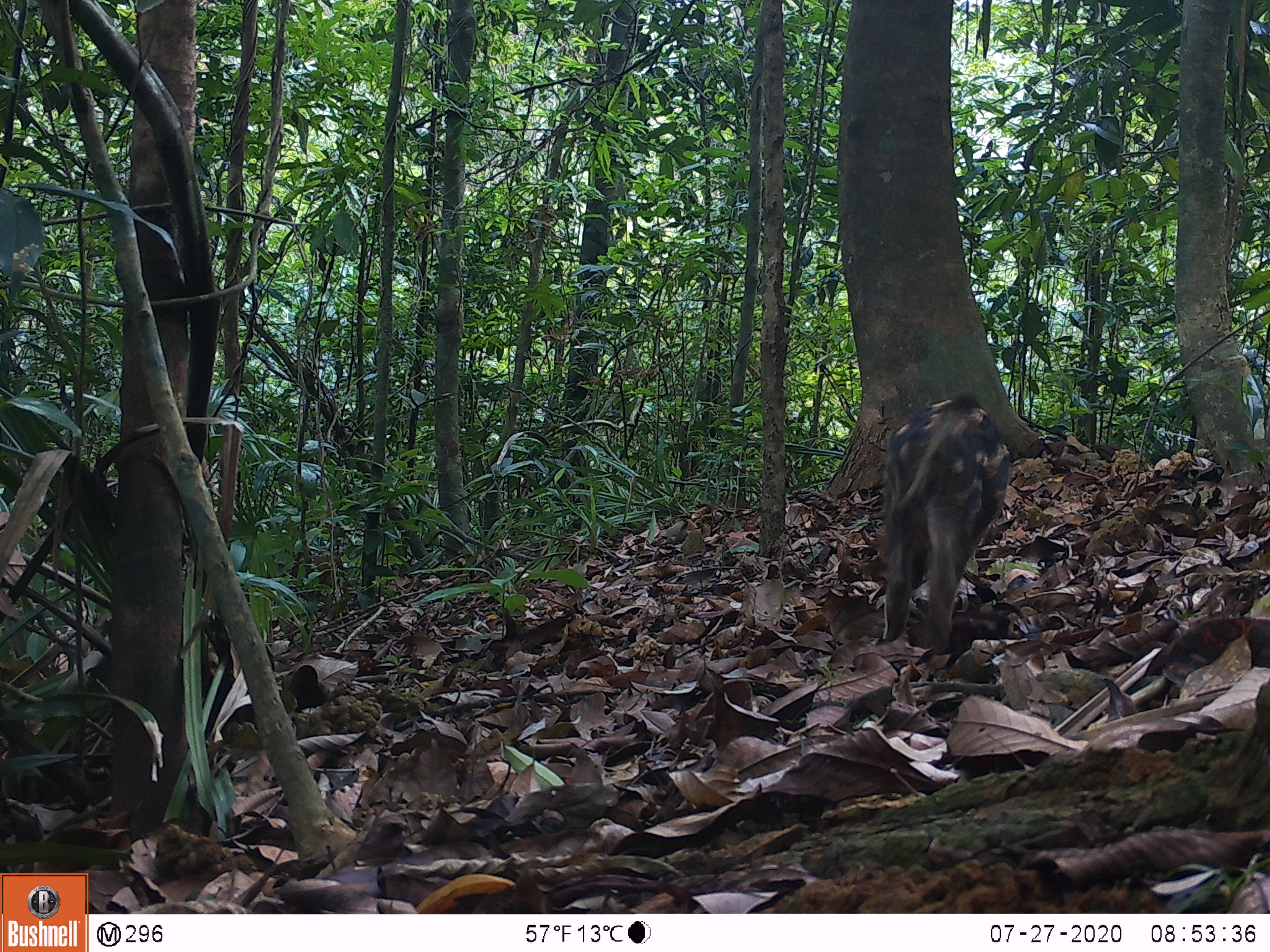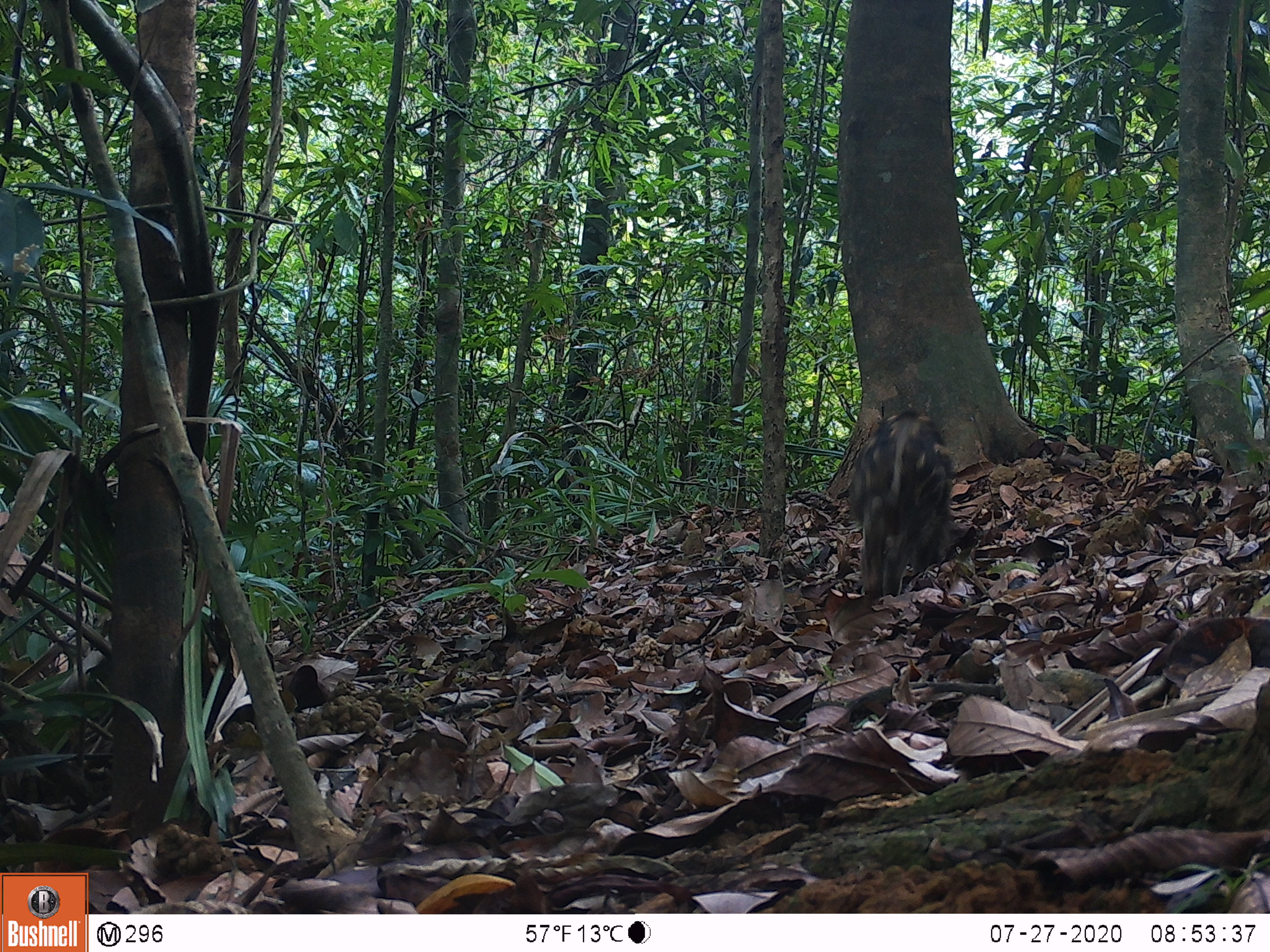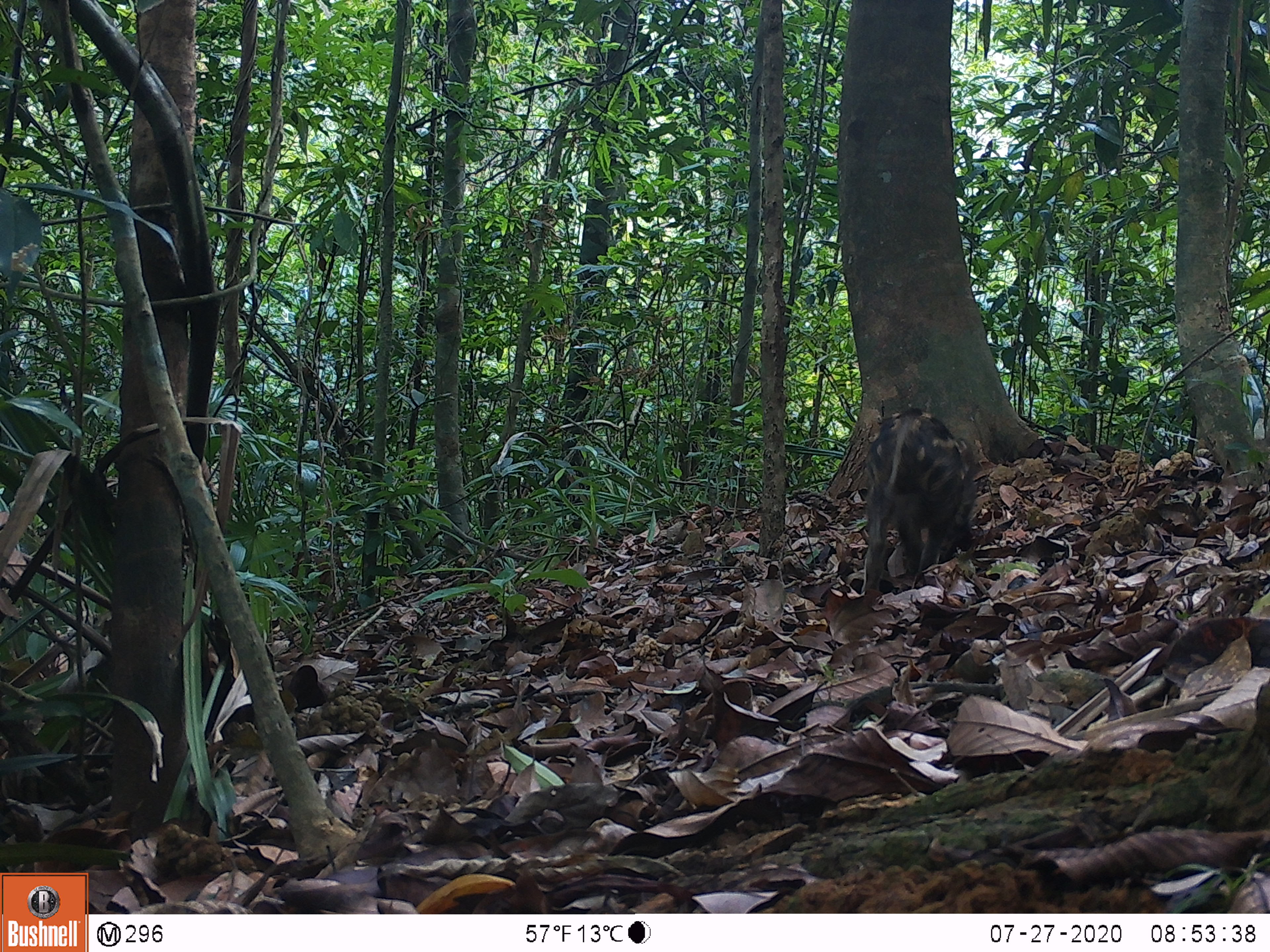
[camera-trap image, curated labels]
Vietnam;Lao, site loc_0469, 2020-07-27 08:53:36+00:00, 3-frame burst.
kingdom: Animalia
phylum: Chordata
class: Mammalia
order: Artiodactyla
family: Suidae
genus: Sus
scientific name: Sus scrofa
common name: eurasian wild pig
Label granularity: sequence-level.